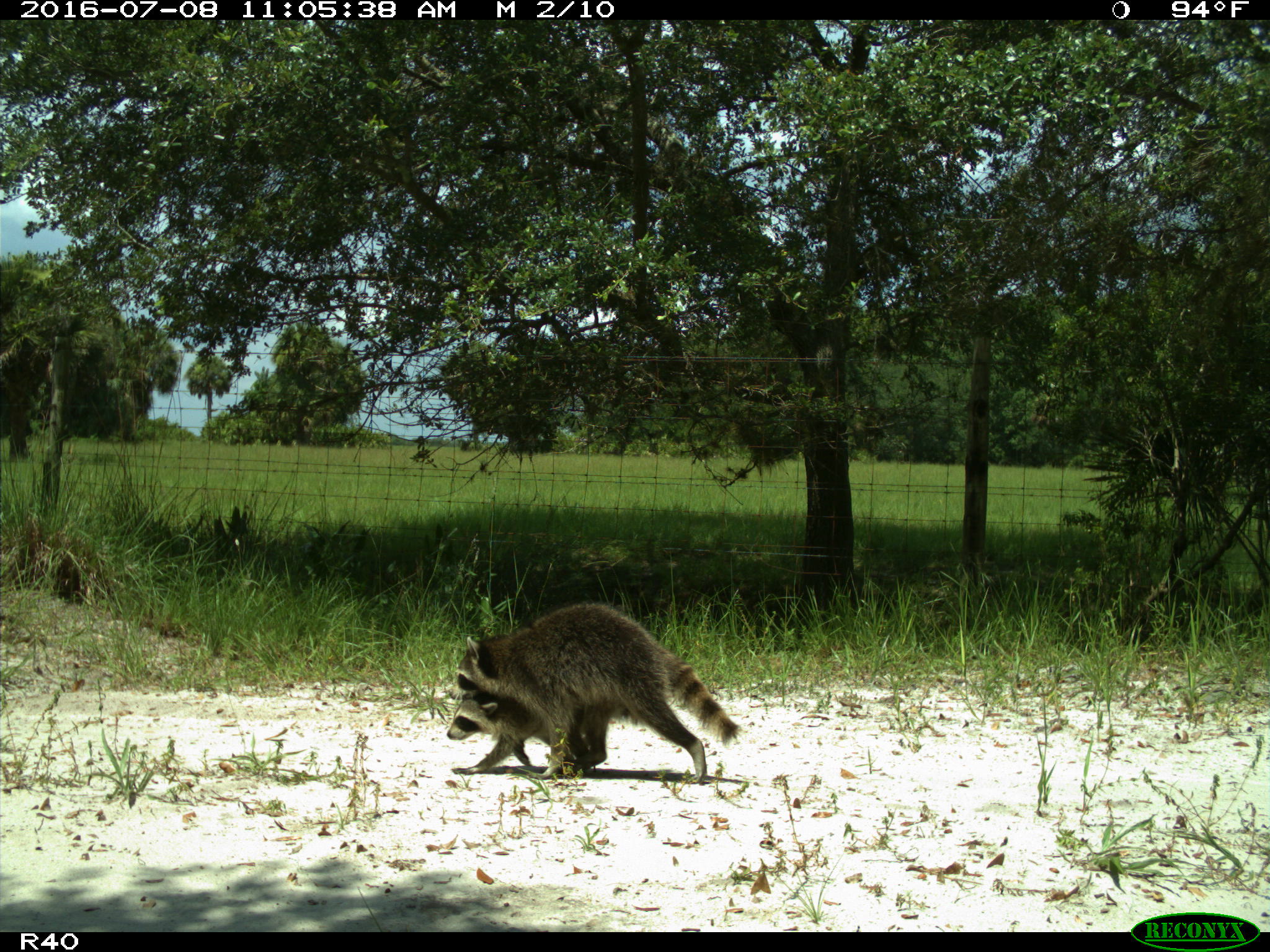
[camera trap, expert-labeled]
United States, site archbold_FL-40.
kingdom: Animalia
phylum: Chordata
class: Mammalia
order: Carnivora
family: Procyonidae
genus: Procyon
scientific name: Procyon lotor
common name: common raccoon